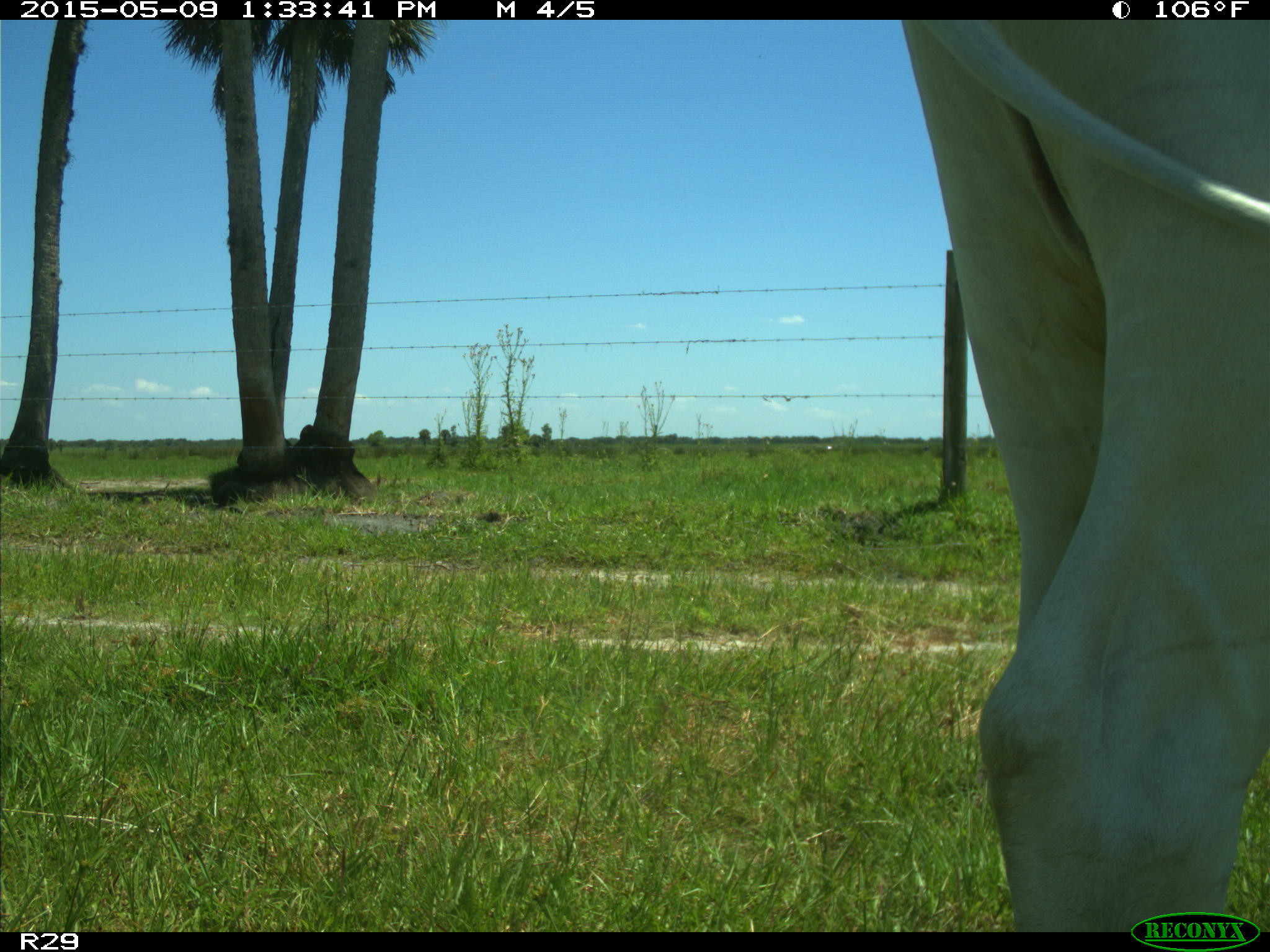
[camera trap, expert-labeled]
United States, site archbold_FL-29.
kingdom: Animalia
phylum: Chordata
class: Mammalia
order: Artiodactyla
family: Bovidae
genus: Bos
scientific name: Bos taurus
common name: domestic cow